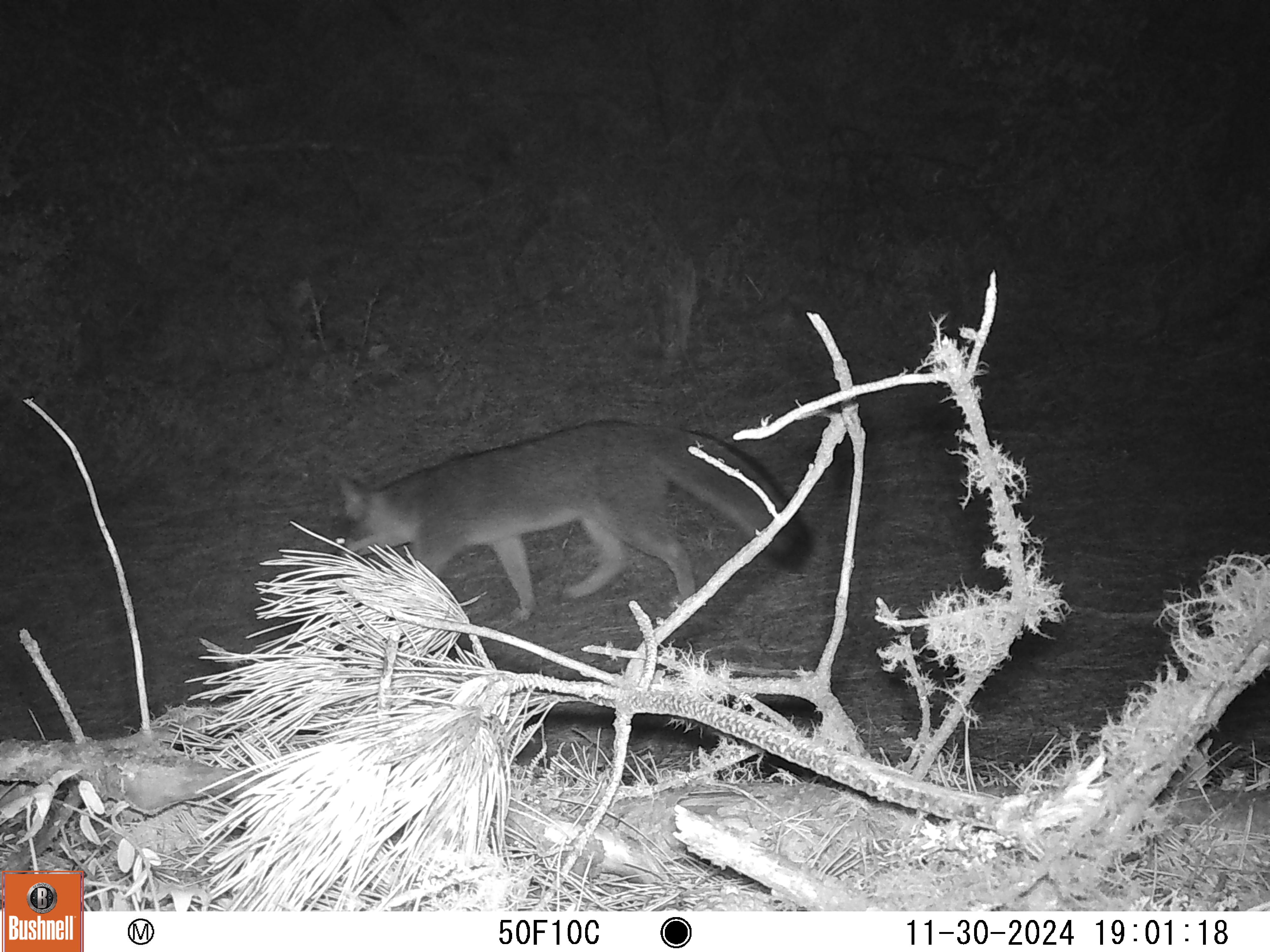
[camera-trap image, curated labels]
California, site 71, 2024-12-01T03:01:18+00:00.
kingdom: Animalia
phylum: Chordata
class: Mammalia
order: Carnivora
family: Canidae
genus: Urocyon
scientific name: Urocyon cinereoargenteus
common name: gray fox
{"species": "gray fox (Urocyon cinereoargenteus)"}